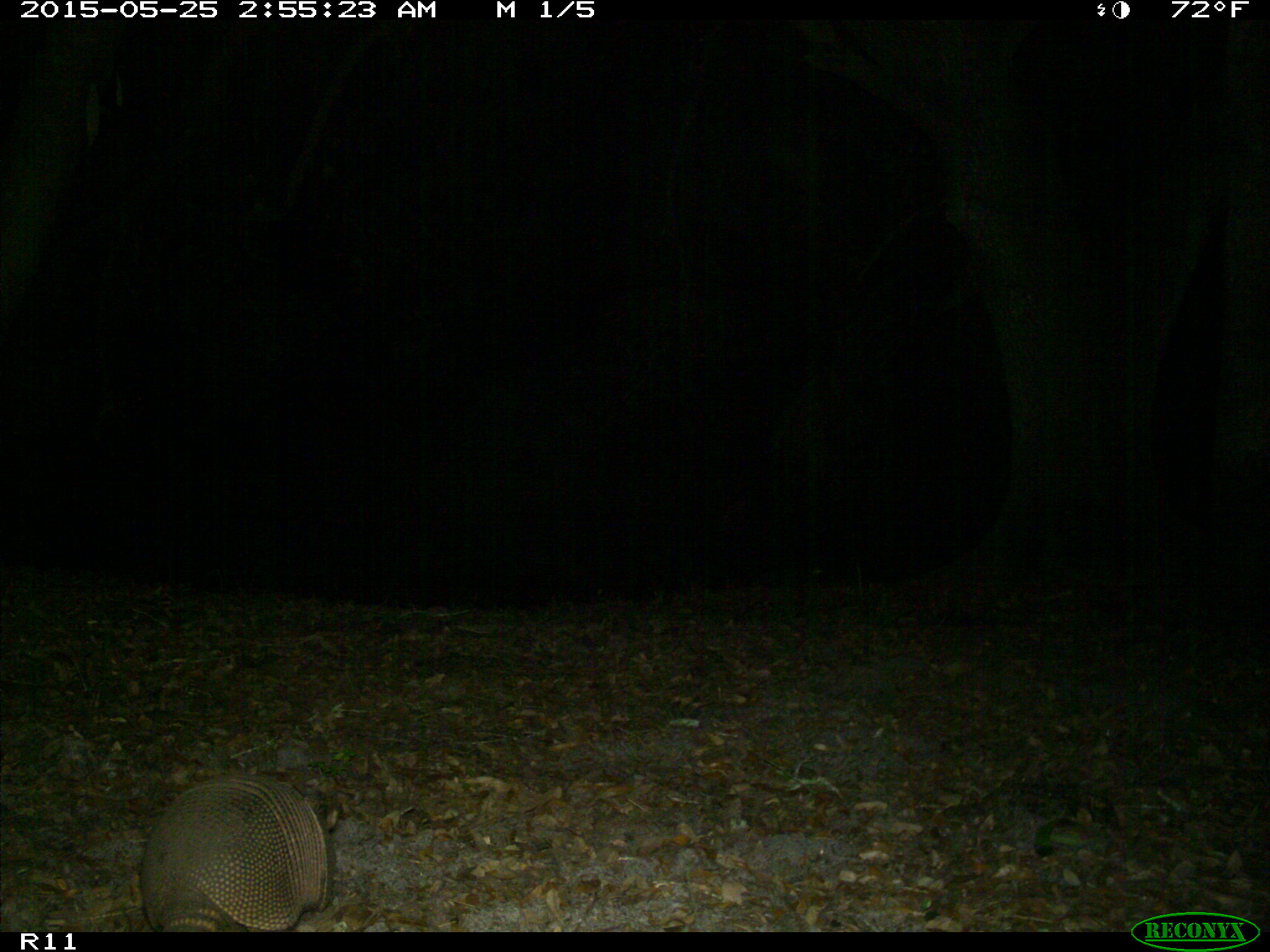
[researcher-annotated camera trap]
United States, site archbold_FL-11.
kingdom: Animalia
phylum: Chordata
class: Mammalia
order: Cingulata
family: Dasypodidae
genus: Dasypus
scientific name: Dasypus novemcinctus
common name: nine-banded armadillo